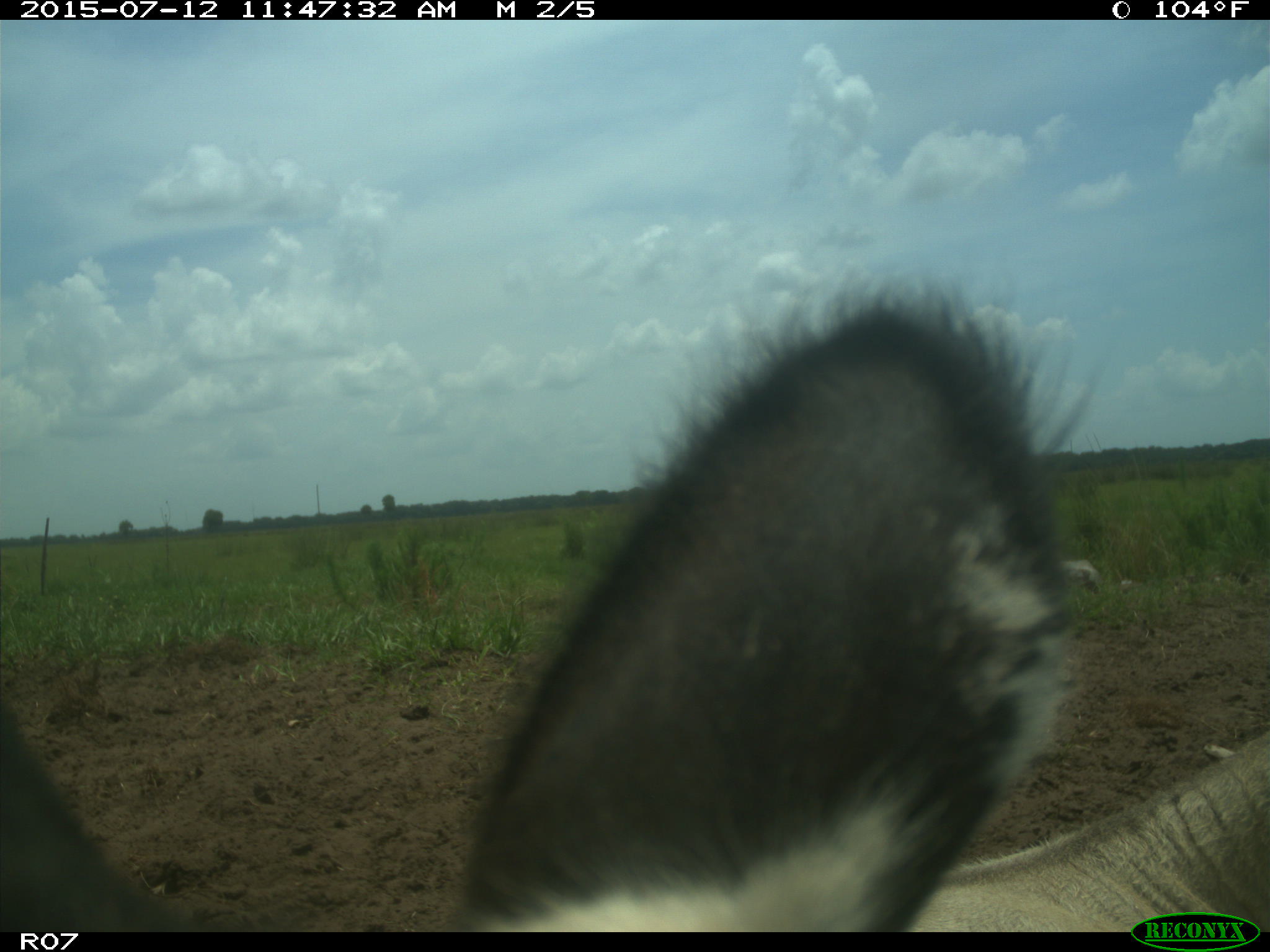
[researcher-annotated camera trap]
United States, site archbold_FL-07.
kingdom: Animalia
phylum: Chordata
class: Mammalia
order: Artiodactyla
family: Bovidae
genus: Bos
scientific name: Bos taurus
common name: domestic cow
Bos taurus (domestic cow).